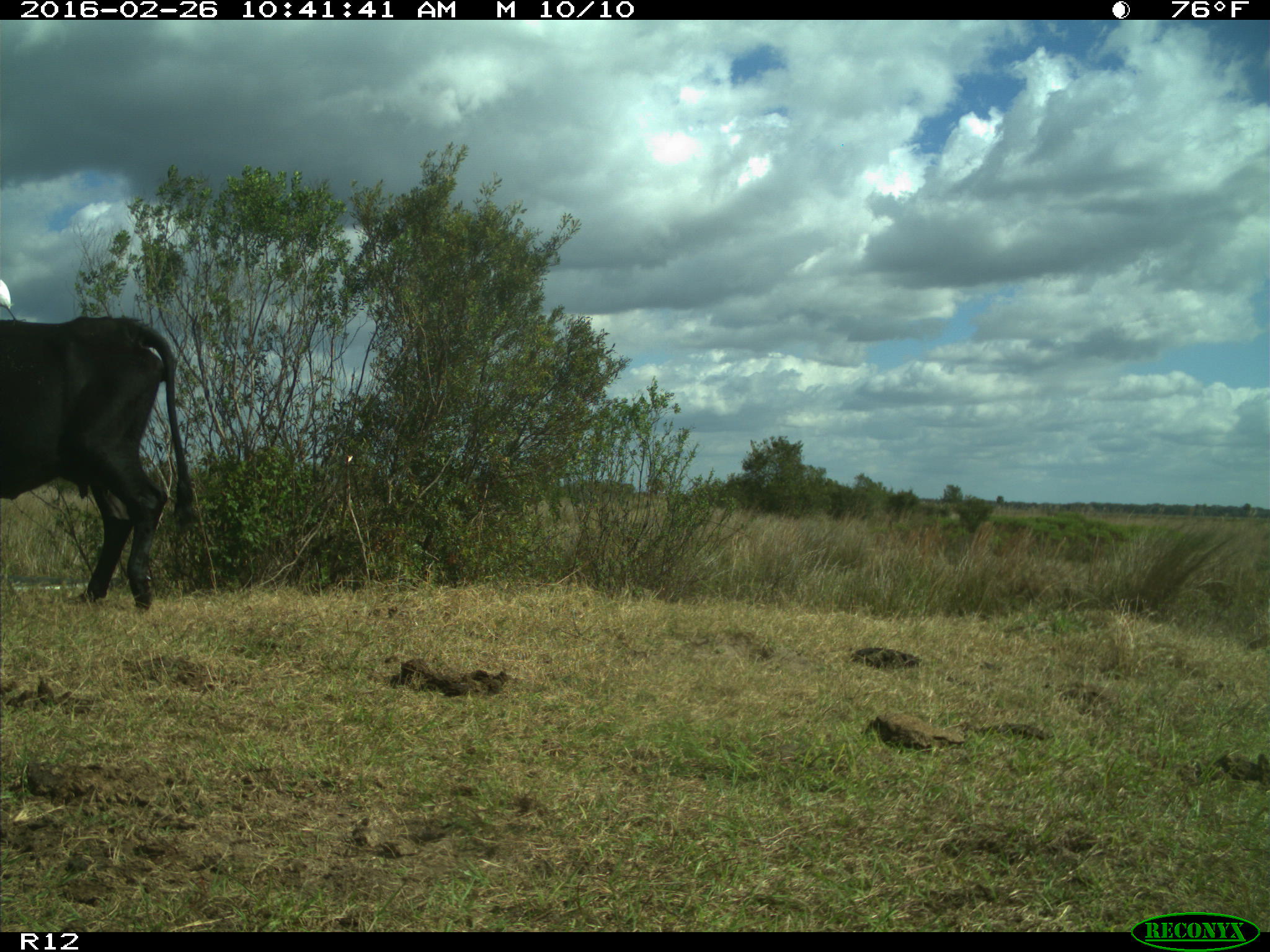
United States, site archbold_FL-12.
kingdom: Animalia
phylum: Chordata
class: Mammalia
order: Artiodactyla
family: Bovidae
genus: Bos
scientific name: Bos taurus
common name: domestic cow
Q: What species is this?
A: Bos taurus (domestic cow).